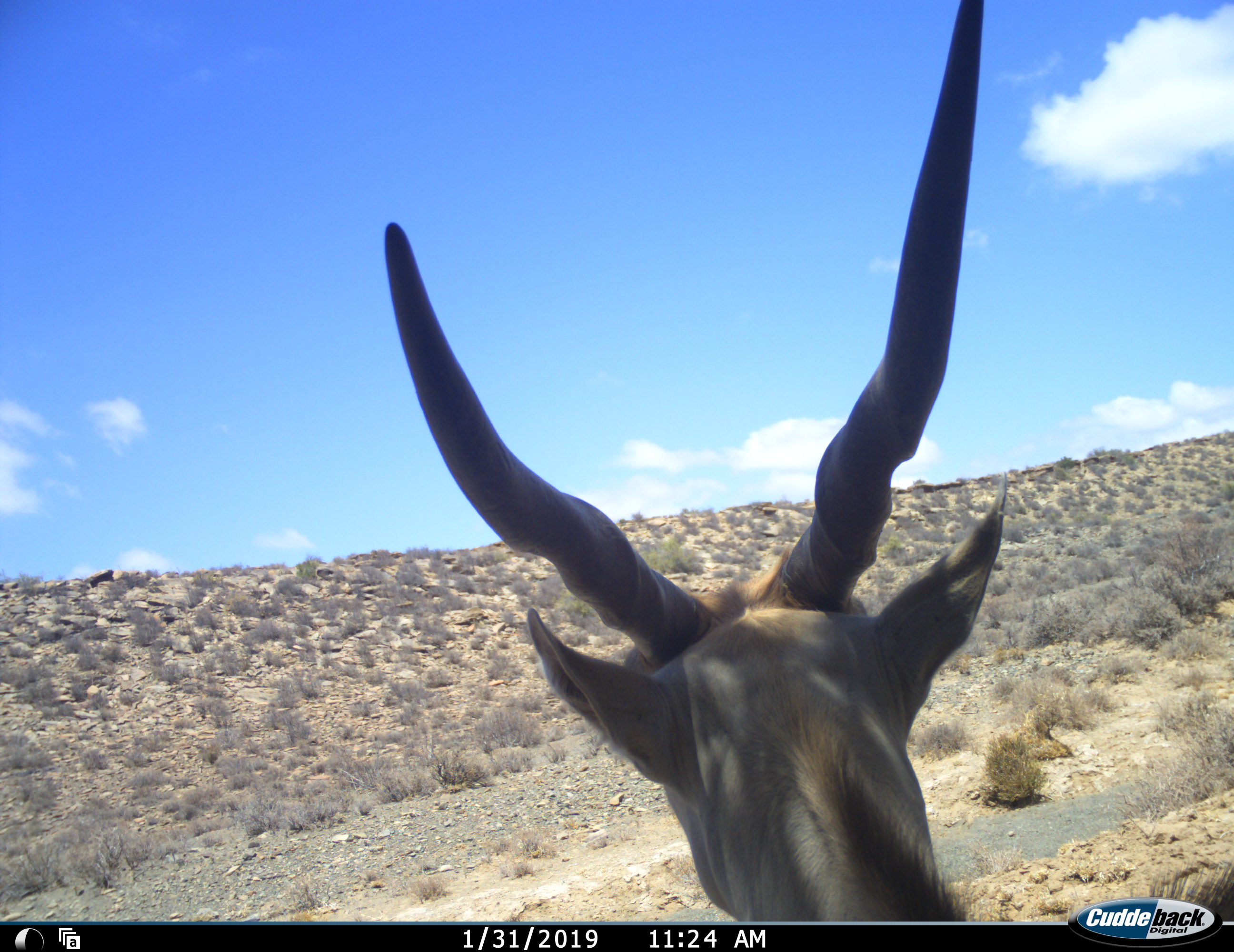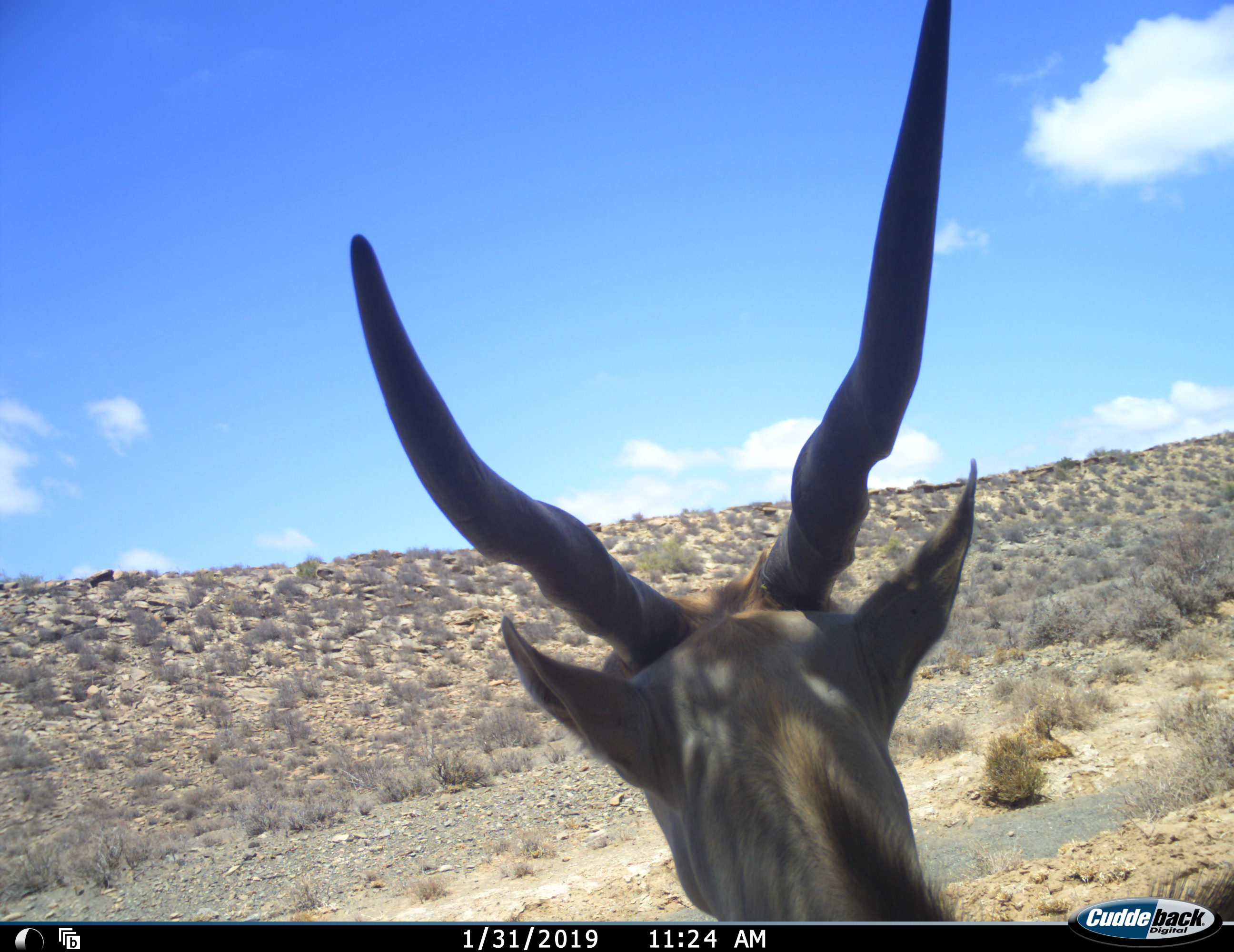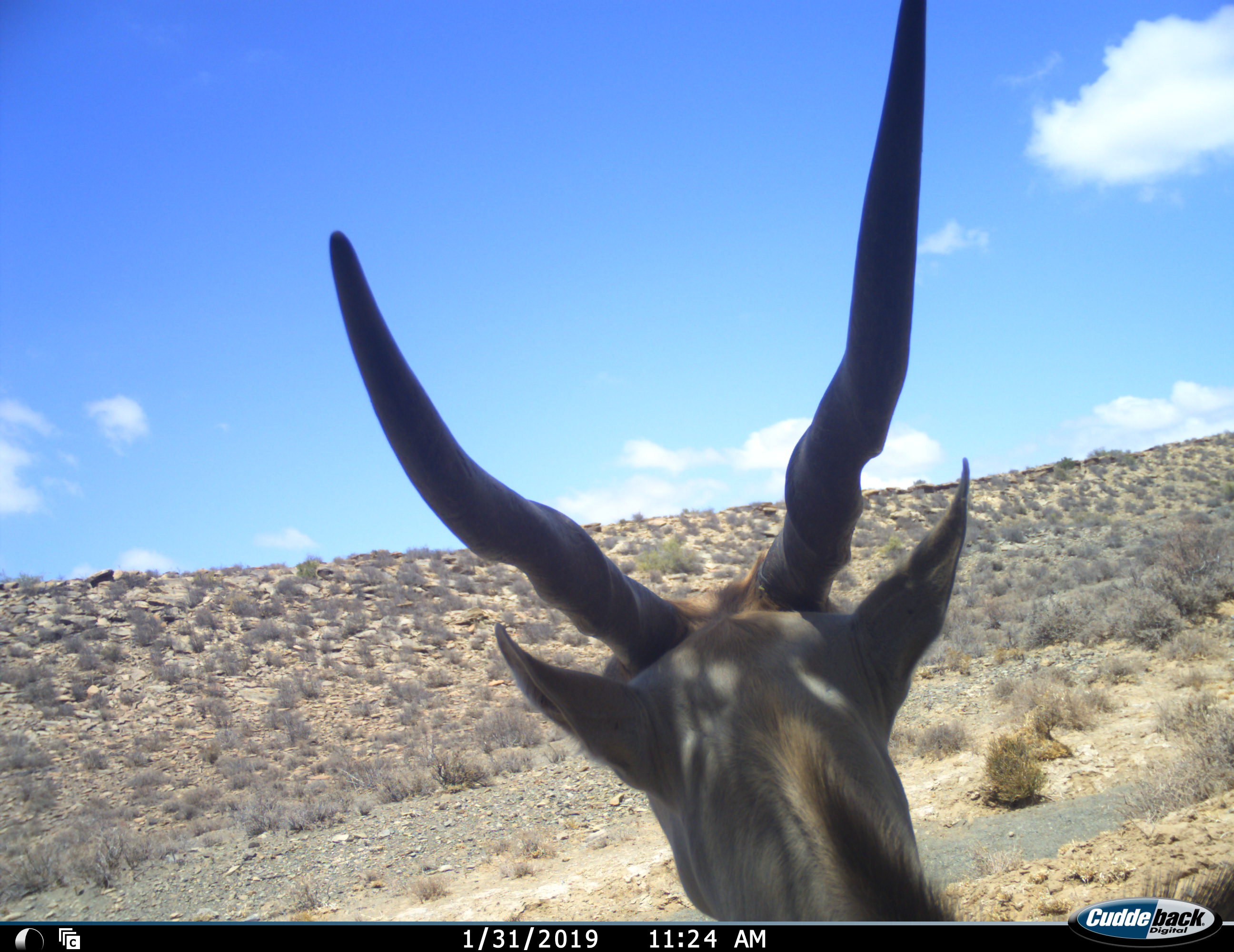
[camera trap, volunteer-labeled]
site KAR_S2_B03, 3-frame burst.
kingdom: Animalia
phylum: Chordata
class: Mammalia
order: Artiodactyla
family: Bovidae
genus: Tragelaphus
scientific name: Tragelaphus oryx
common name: eland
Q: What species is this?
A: Eland (Tragelaphus oryx).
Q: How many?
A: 1.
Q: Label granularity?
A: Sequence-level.